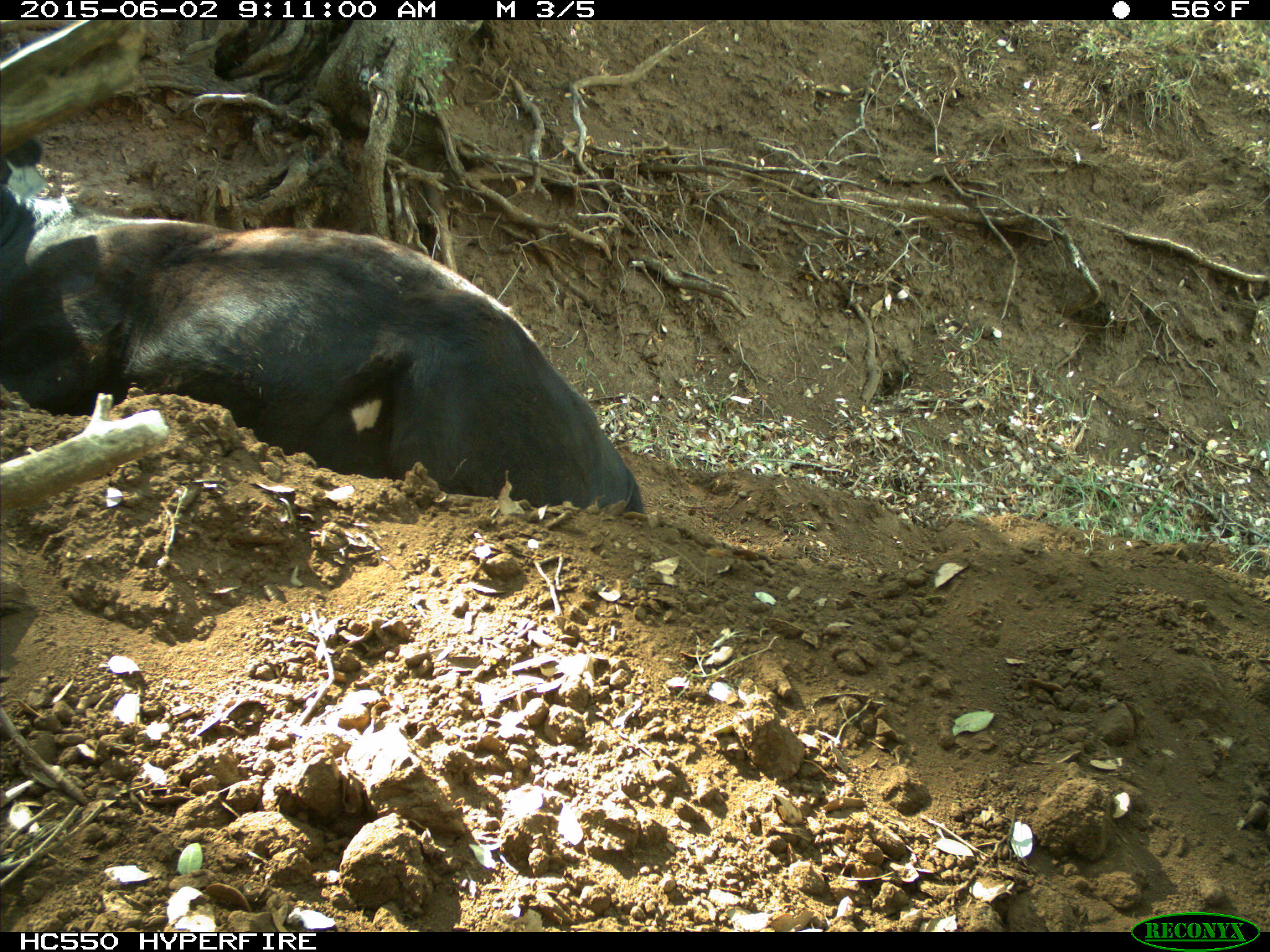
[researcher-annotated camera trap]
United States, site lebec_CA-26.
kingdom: Animalia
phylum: Chordata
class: Mammalia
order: Artiodactyla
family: Bovidae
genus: Bos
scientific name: Bos taurus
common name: domestic cow